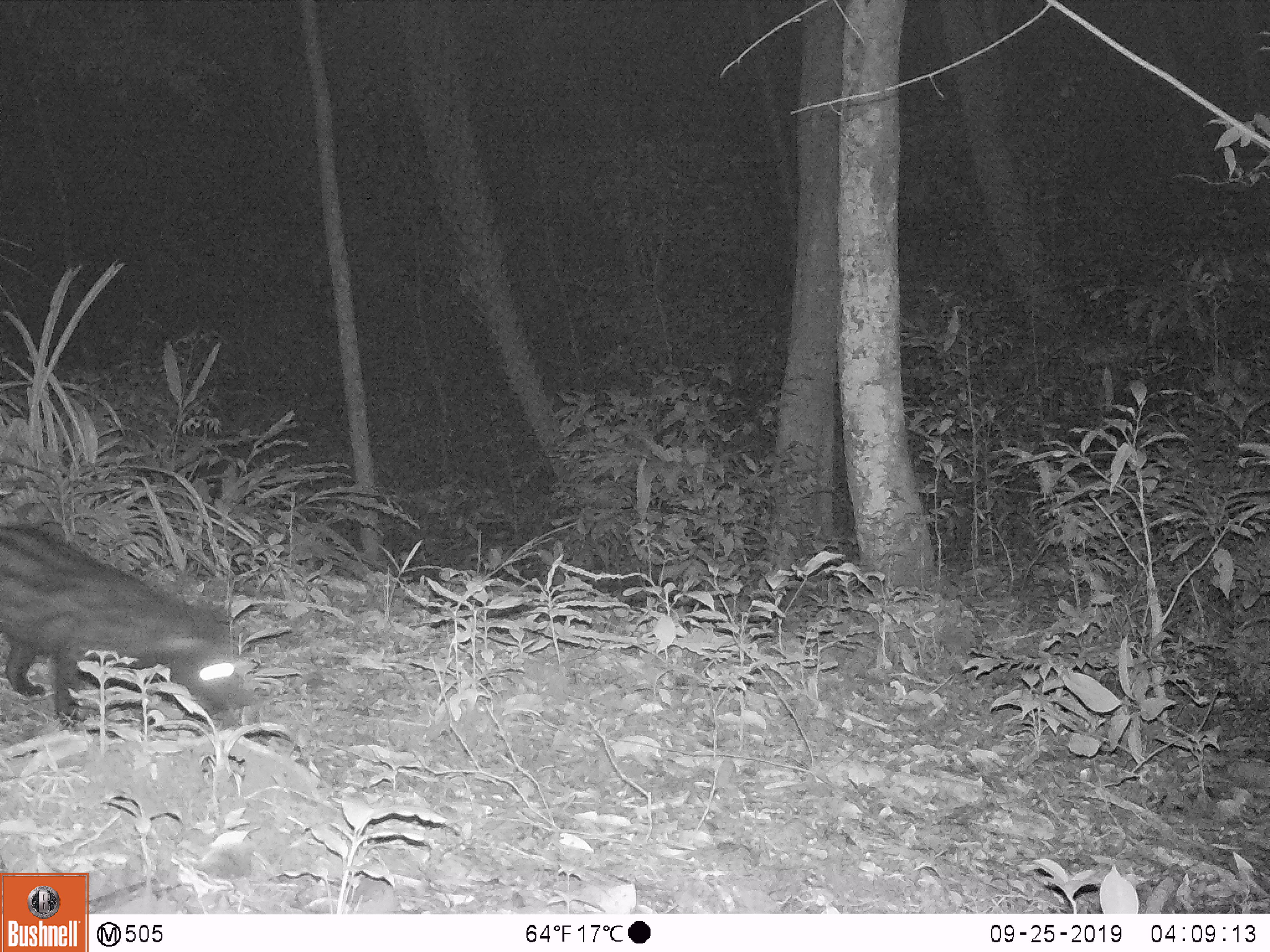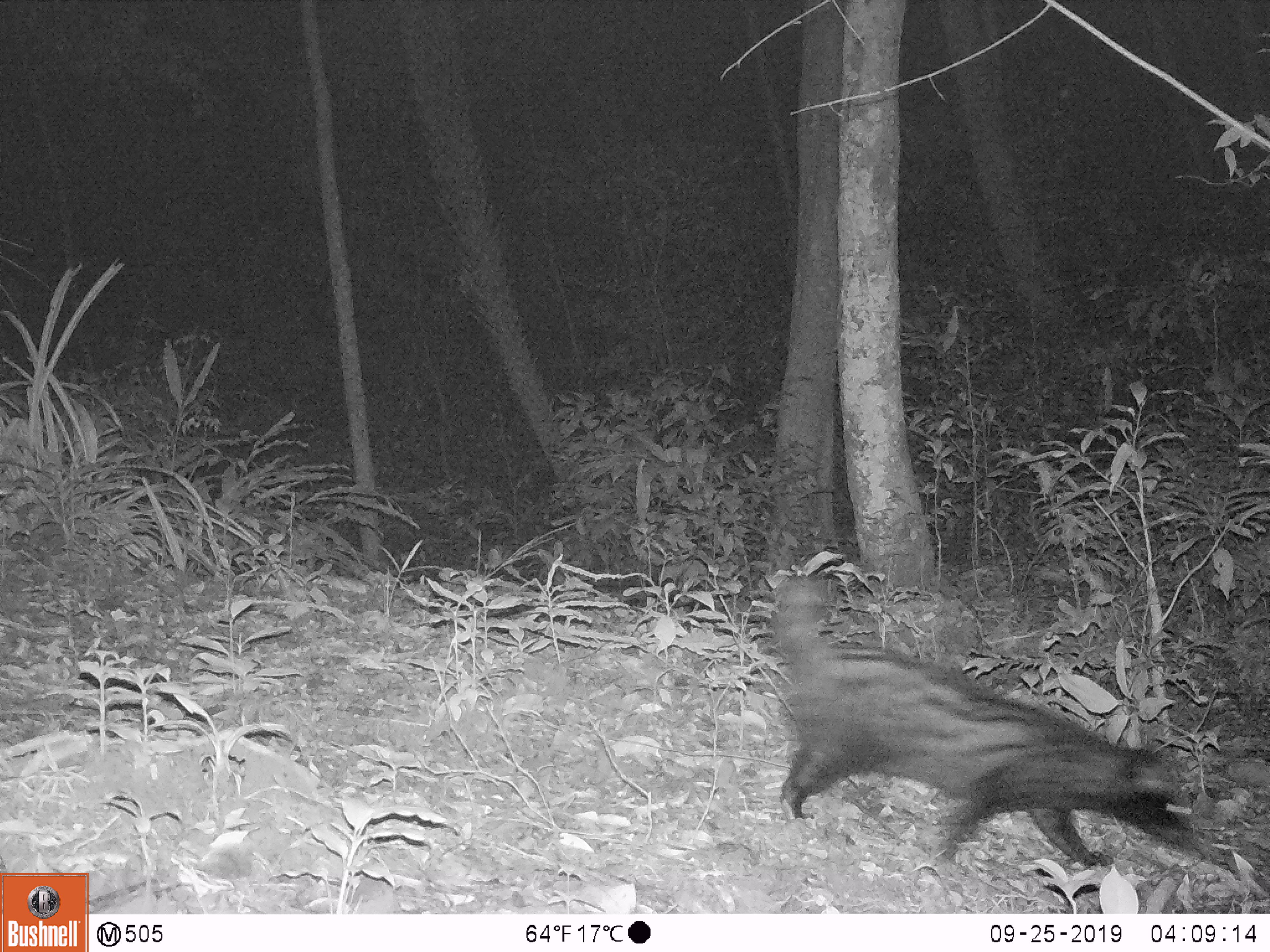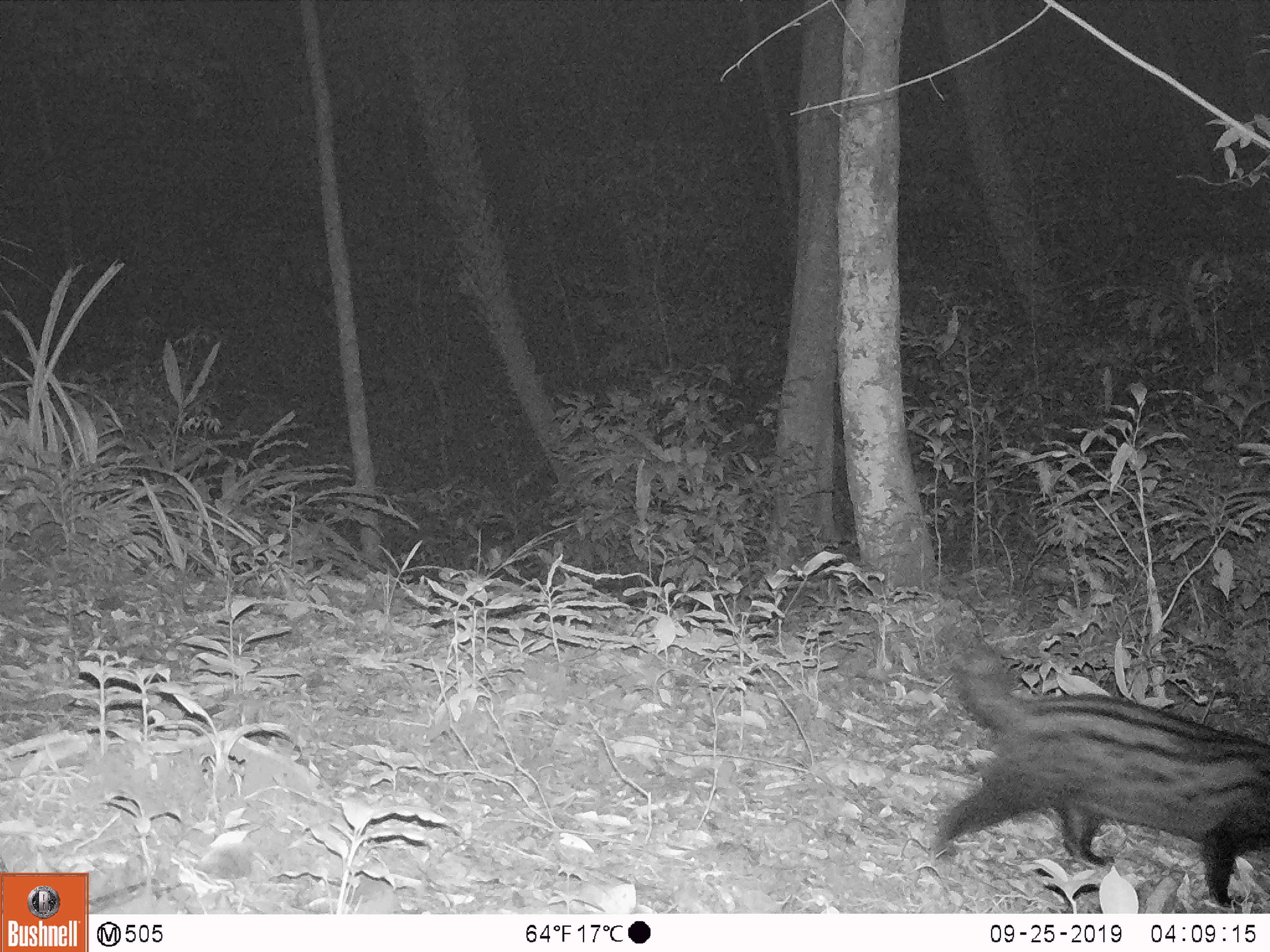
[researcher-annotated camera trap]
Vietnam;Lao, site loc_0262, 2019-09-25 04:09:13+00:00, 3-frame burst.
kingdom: Animalia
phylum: Chordata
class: Mammalia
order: Carnivora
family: Viverridae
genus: Paradoxurus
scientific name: Paradoxurus hermaphroditus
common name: common palm civet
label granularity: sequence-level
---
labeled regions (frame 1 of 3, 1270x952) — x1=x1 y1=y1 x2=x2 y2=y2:
common palm civet: x1=0 y1=523 x2=253 y2=729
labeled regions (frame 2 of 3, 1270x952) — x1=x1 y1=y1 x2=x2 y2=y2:
common palm civet: x1=770 y1=576 x2=1197 y2=869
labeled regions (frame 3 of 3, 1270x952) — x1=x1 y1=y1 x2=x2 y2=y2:
common palm civet: x1=931 y1=624 x2=1270 y2=908